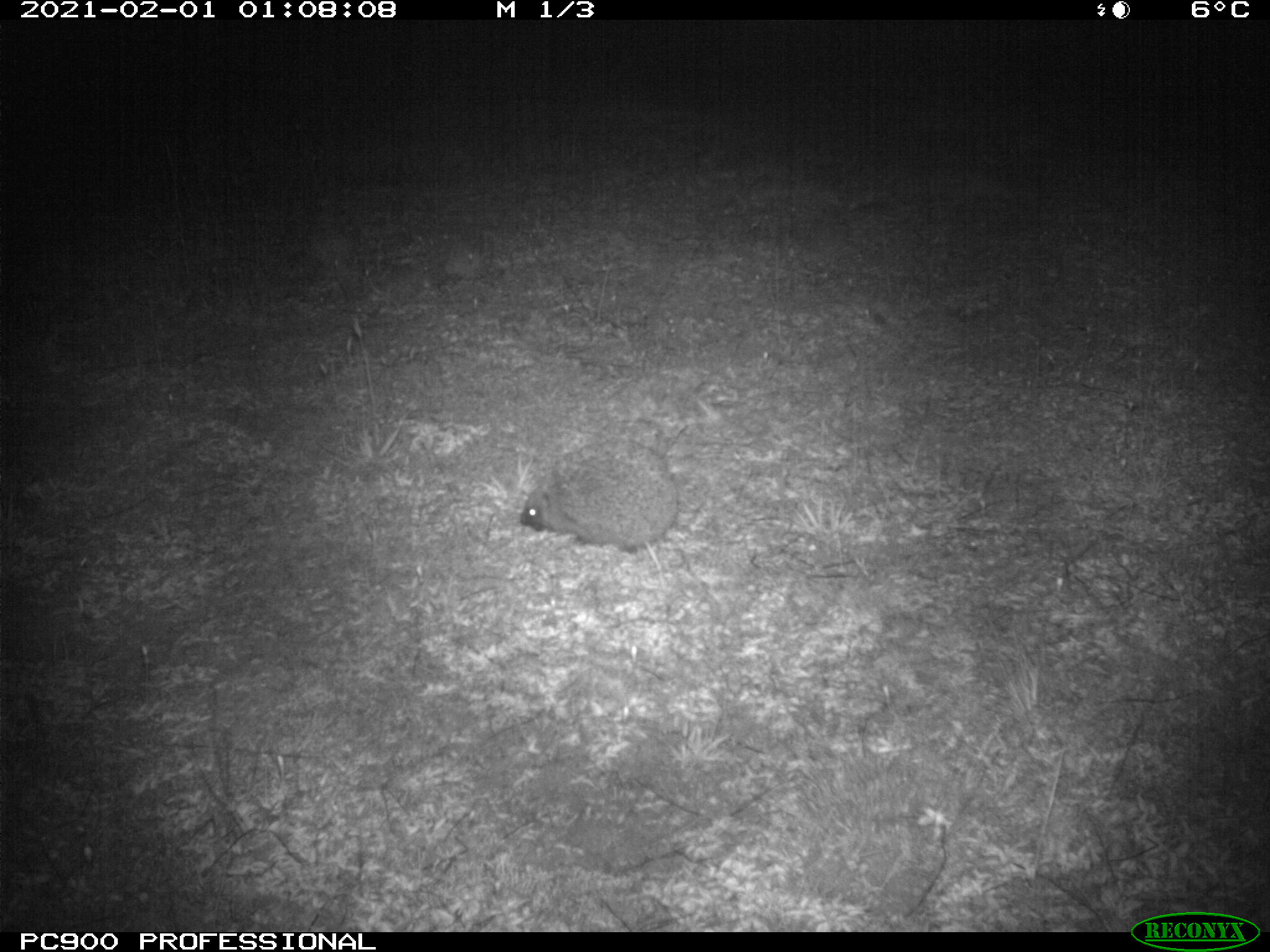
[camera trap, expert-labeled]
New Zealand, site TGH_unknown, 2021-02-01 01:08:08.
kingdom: Animalia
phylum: Chordata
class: Mammalia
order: Eulipotyphla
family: Erinaceidae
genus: Erinaceus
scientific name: Erinaceus europaeus europaeus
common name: european hedgehog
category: hedgehog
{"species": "hedgehog (european hedgehog) (Erinaceus europaeus europaeus)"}